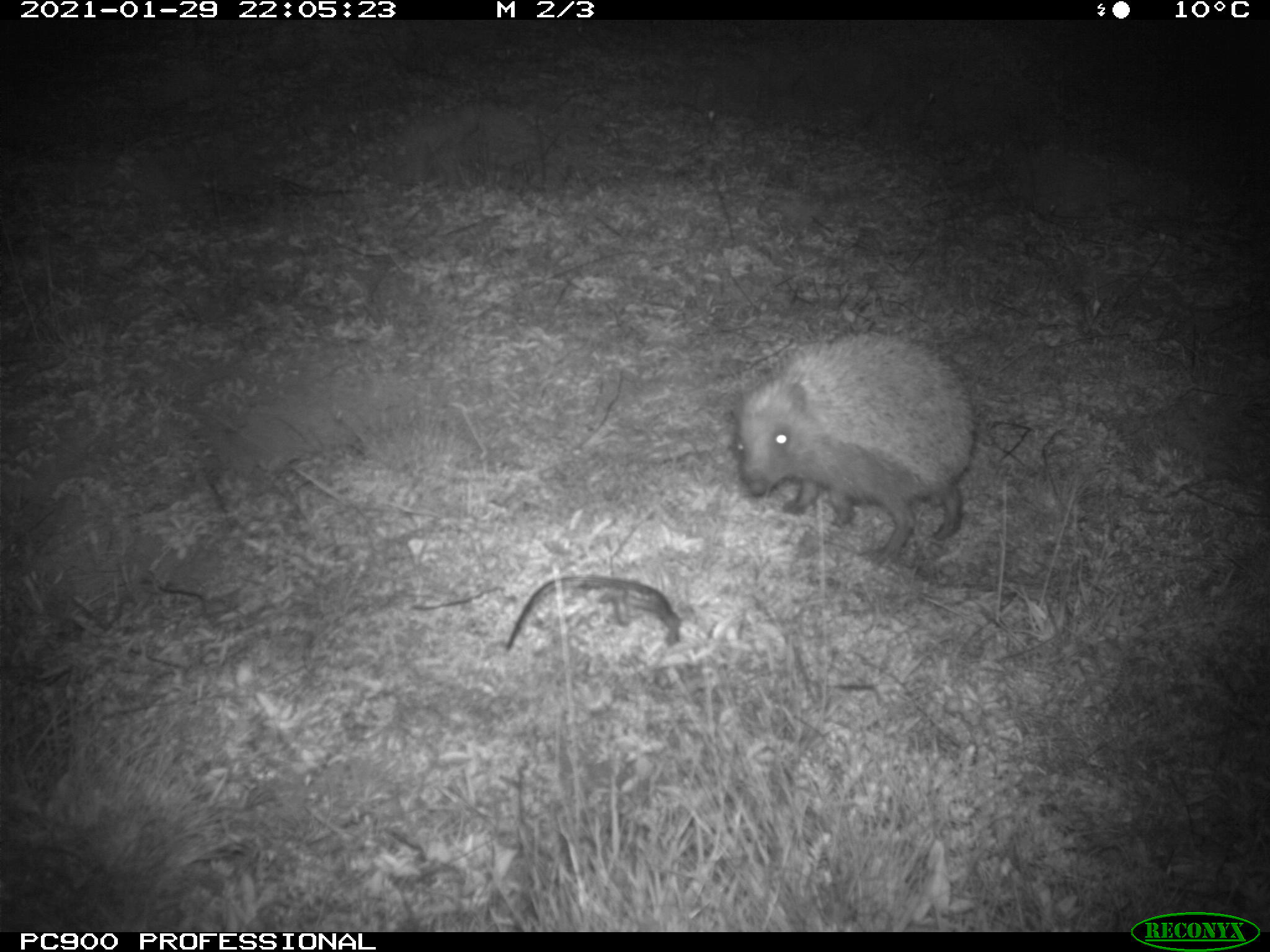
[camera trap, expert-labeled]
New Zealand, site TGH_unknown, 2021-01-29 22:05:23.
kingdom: Animalia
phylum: Chordata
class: Mammalia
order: Eulipotyphla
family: Erinaceidae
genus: Erinaceus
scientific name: Erinaceus europaeus europaeus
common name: european hedgehog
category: hedgehog